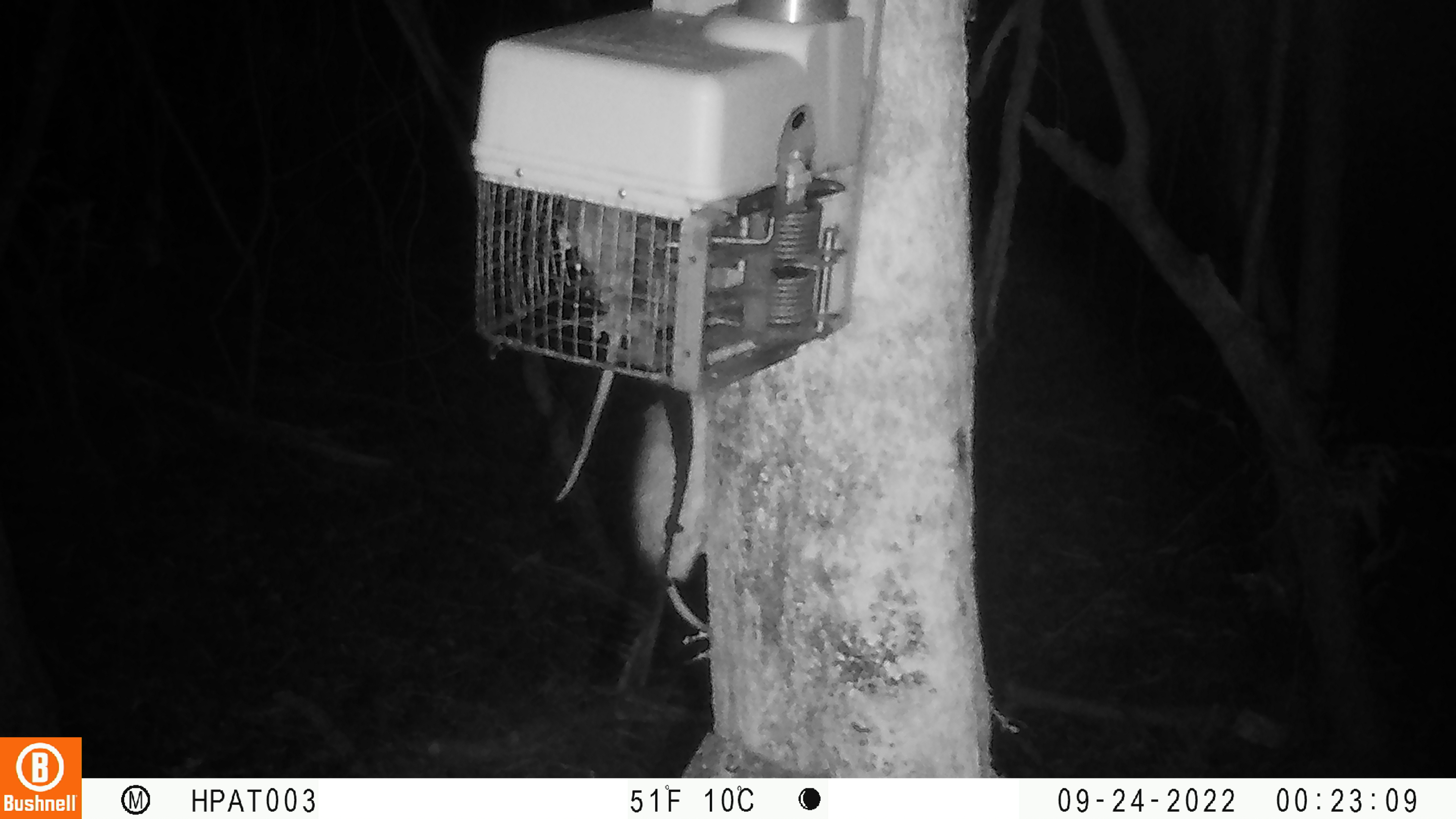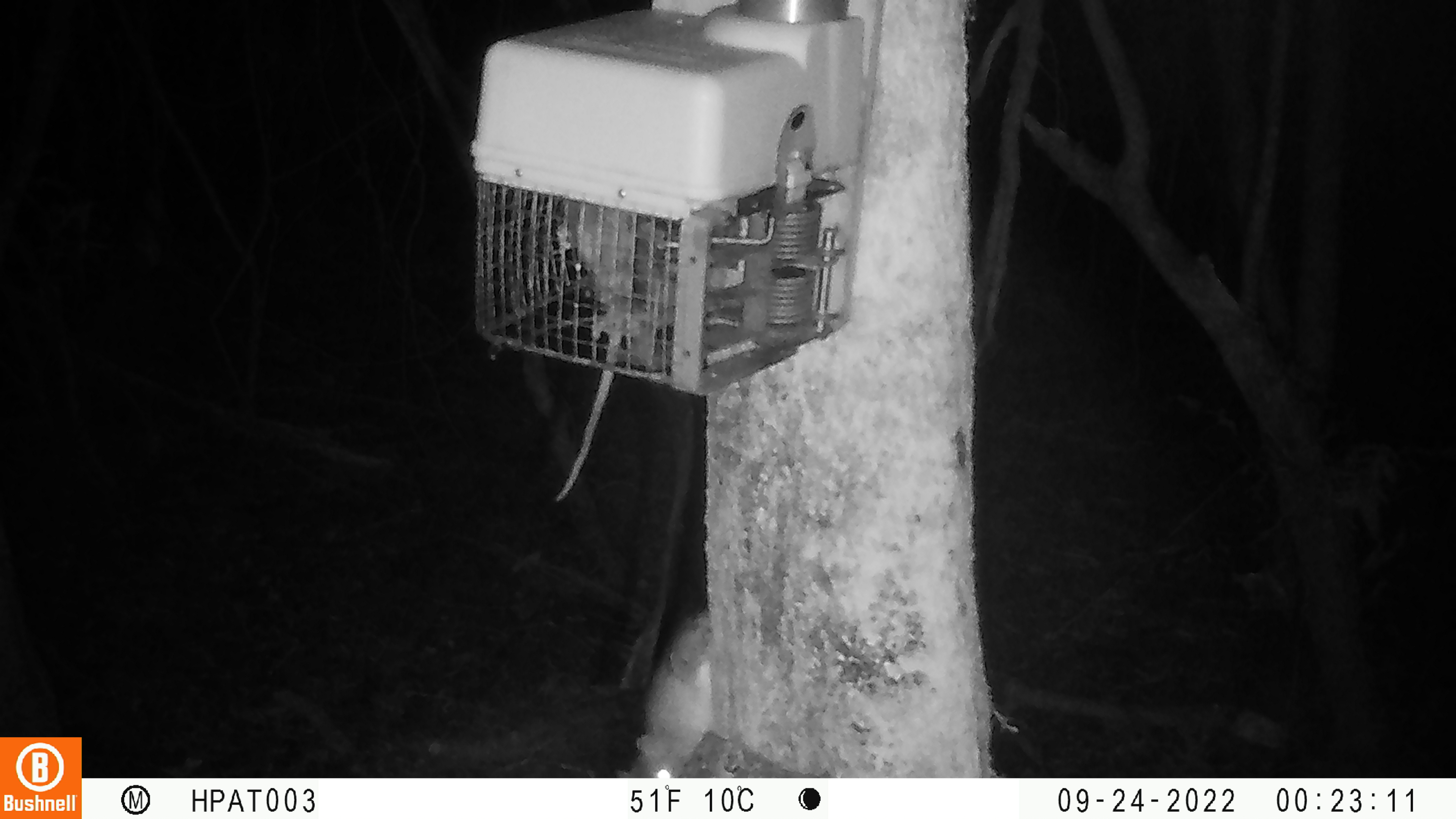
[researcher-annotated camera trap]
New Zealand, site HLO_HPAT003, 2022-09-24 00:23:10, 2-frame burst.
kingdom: Animalia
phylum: Chordata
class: Mammalia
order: Rodentia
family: Muridae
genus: Rattus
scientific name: Rattus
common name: rat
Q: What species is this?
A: Rat (Rattus).